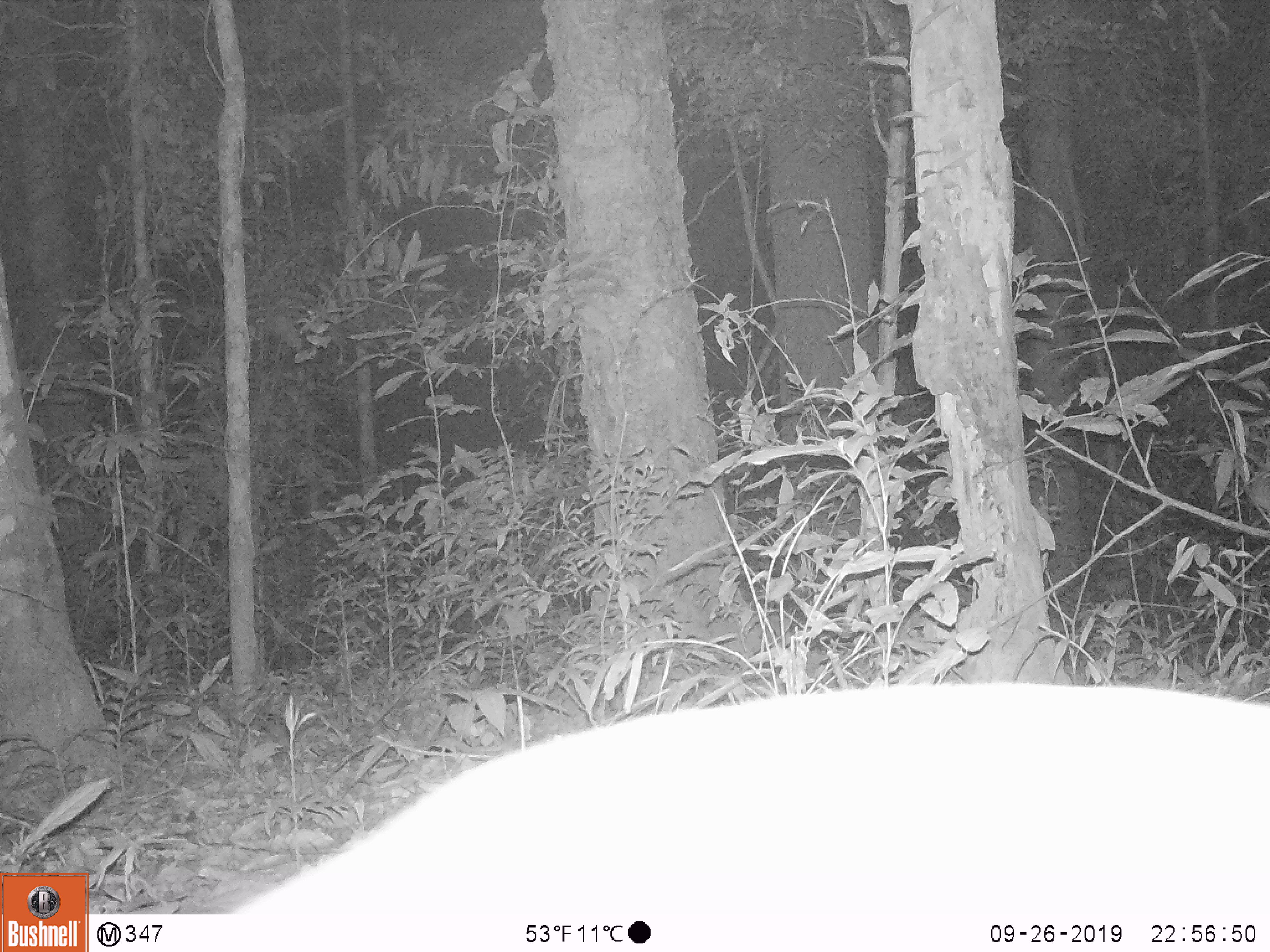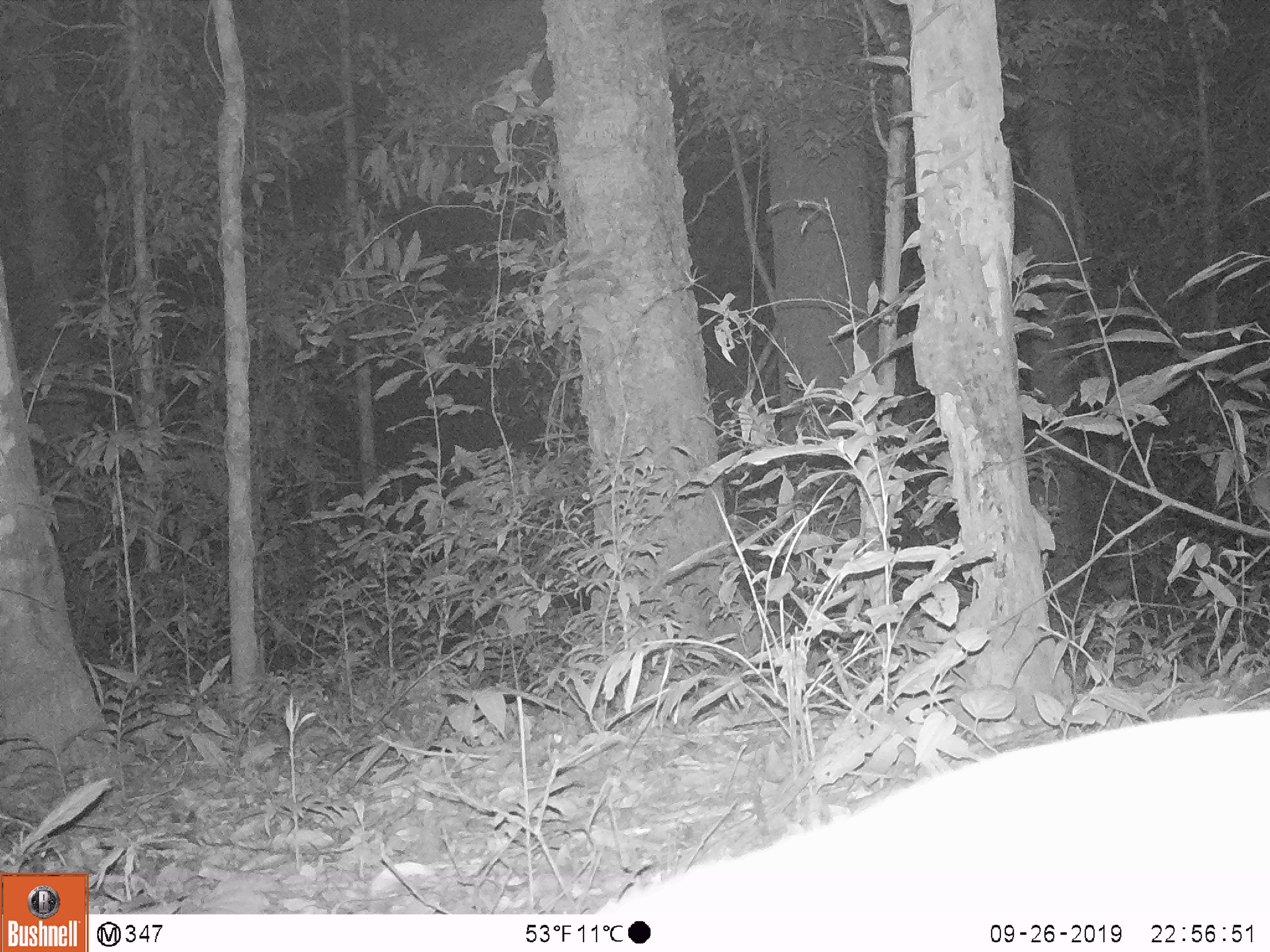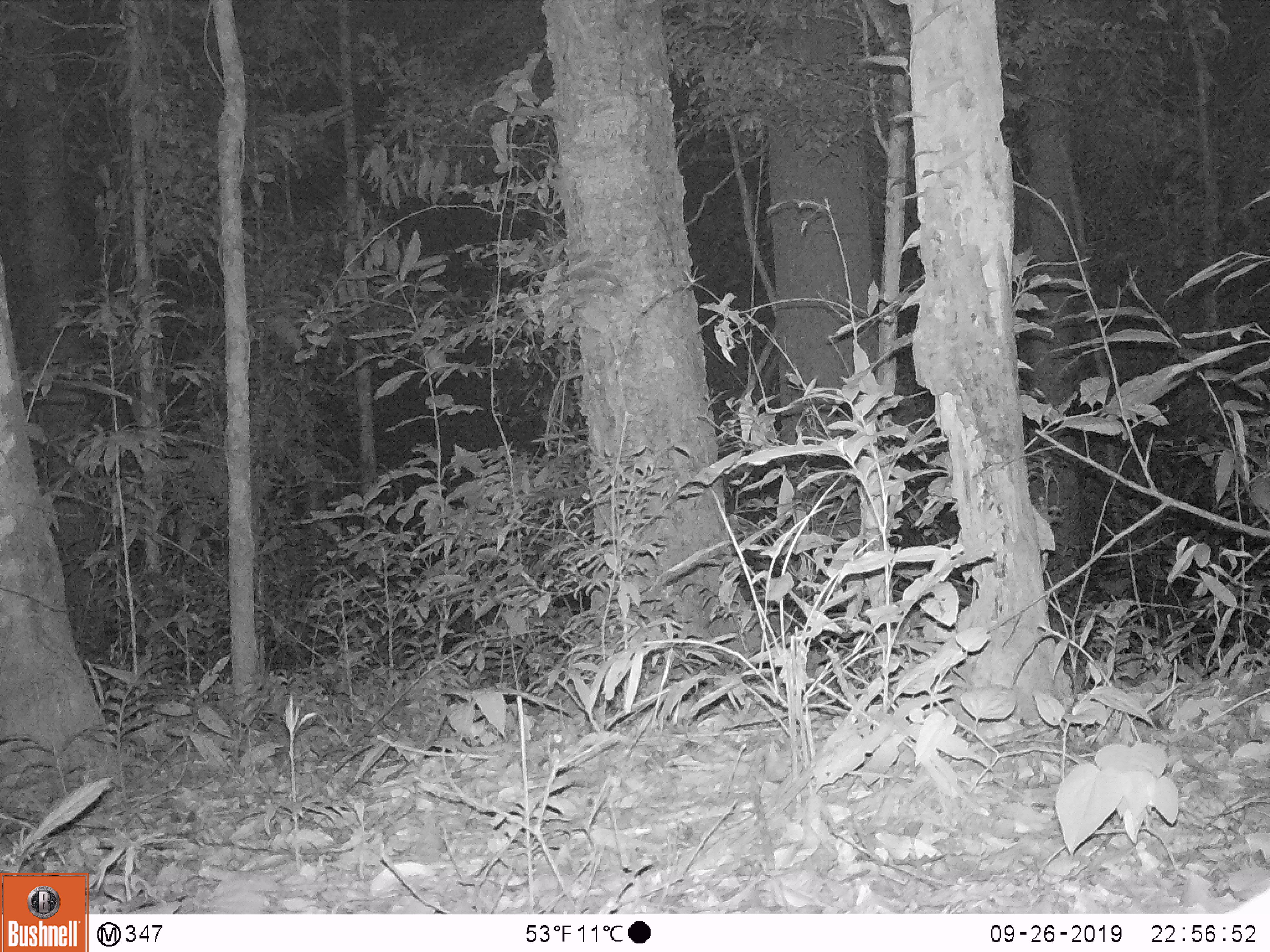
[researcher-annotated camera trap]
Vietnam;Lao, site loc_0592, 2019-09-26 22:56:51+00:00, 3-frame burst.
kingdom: Animalia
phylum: Chordata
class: Mammalia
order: Artiodactyla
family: Cervidae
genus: Muntiacus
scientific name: Muntiacus rooseveltorum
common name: roosevelt's muntjac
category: roosevelts muntjac group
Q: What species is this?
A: Roosevelts muntjac group (roosevelt's muntjac) (Muntiacus rooseveltorum).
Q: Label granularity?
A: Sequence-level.